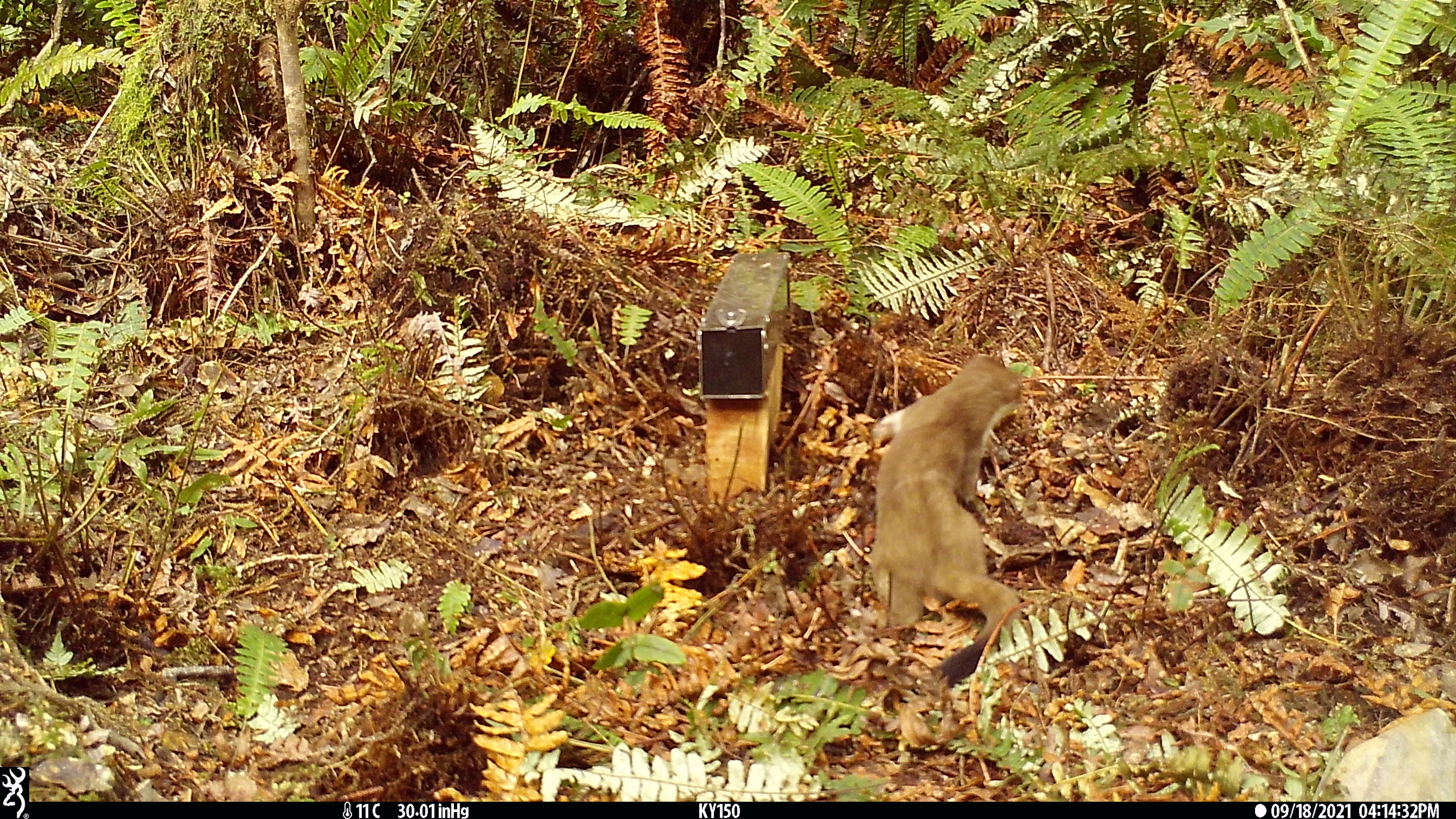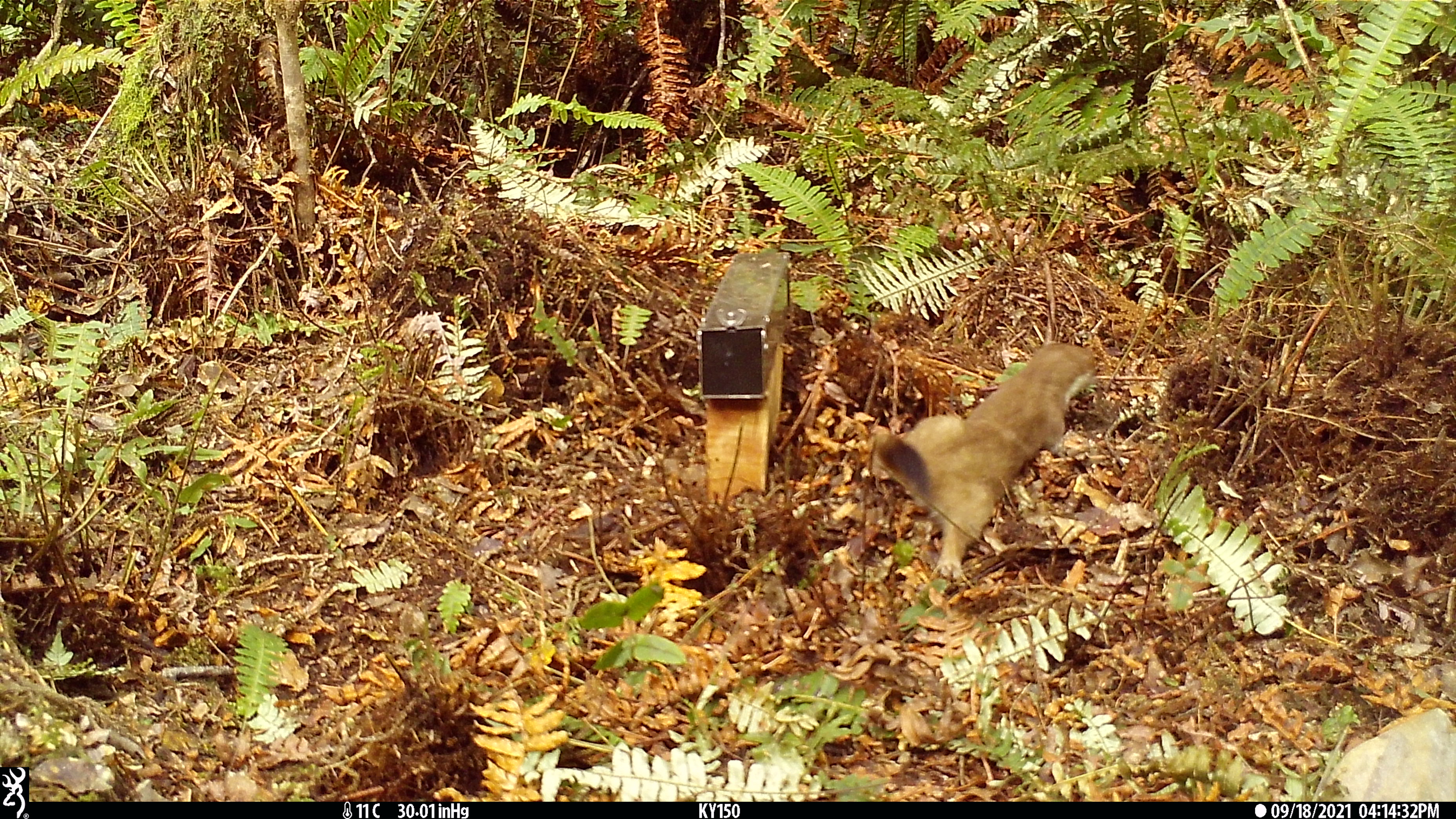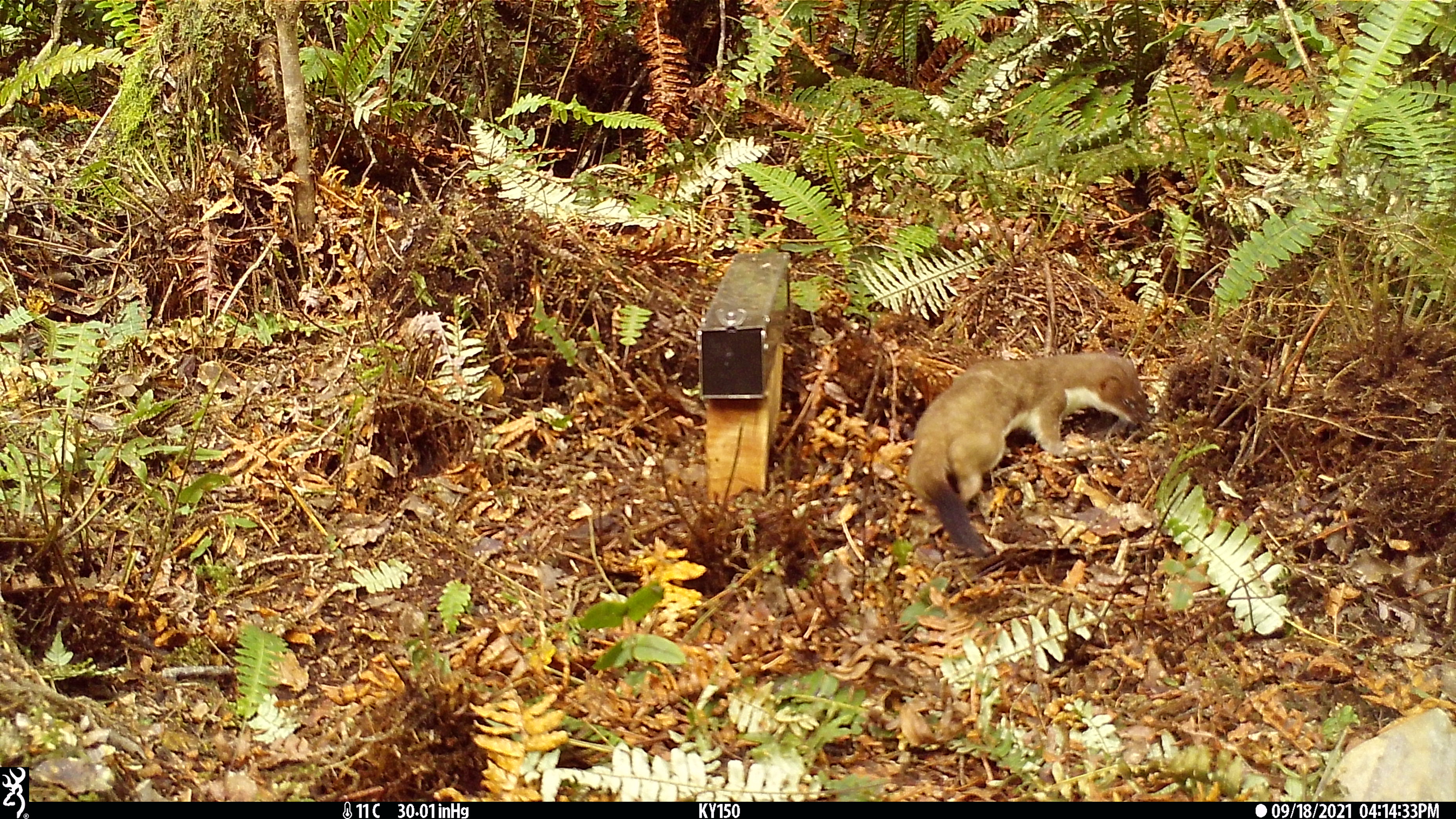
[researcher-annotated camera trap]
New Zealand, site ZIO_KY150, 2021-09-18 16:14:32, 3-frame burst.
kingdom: Animalia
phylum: Chordata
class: Mammalia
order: Carnivora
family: Mustelidae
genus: Mustela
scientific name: Mustela erminea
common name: stoat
Stoat (Mustela erminea).